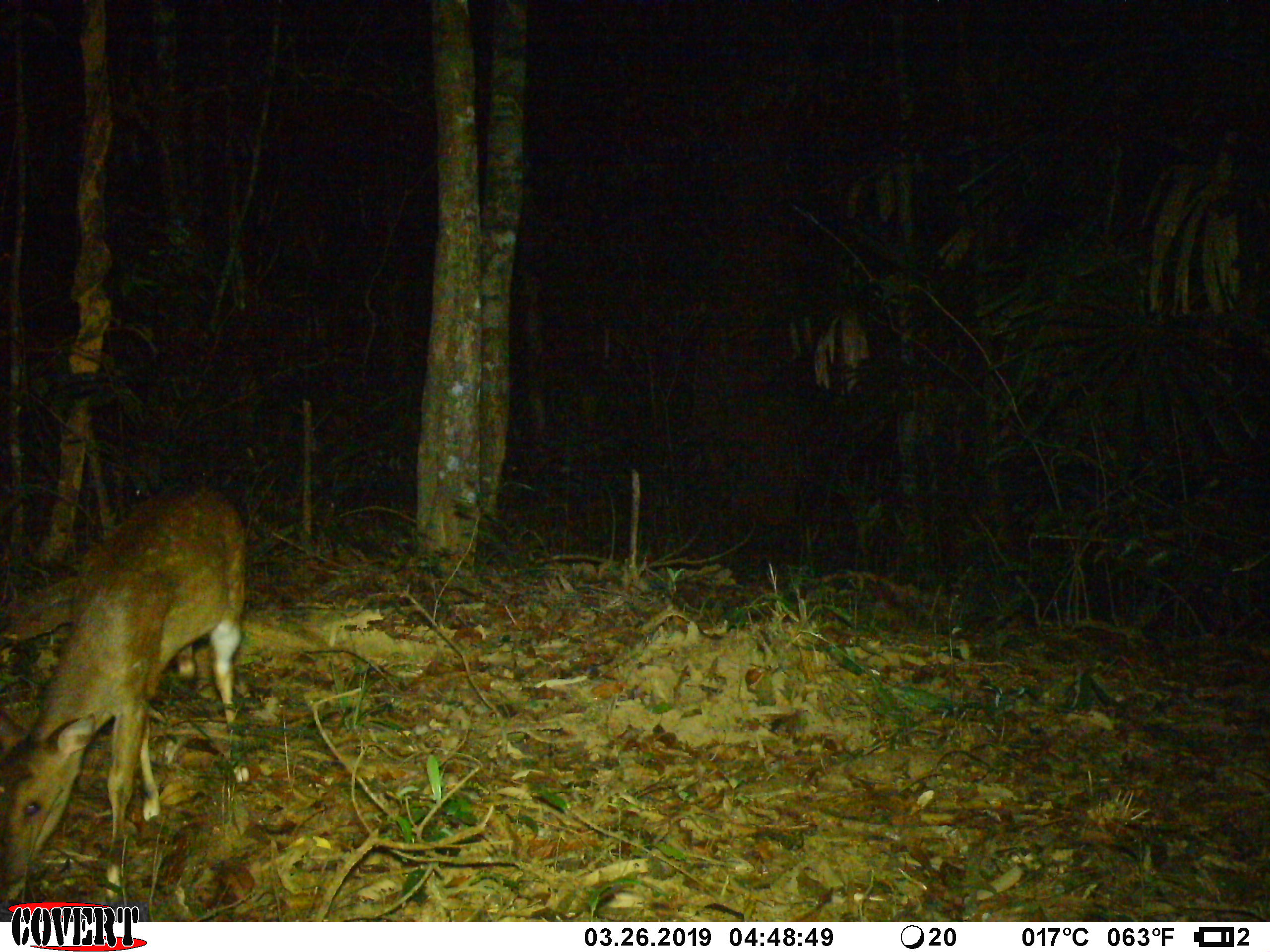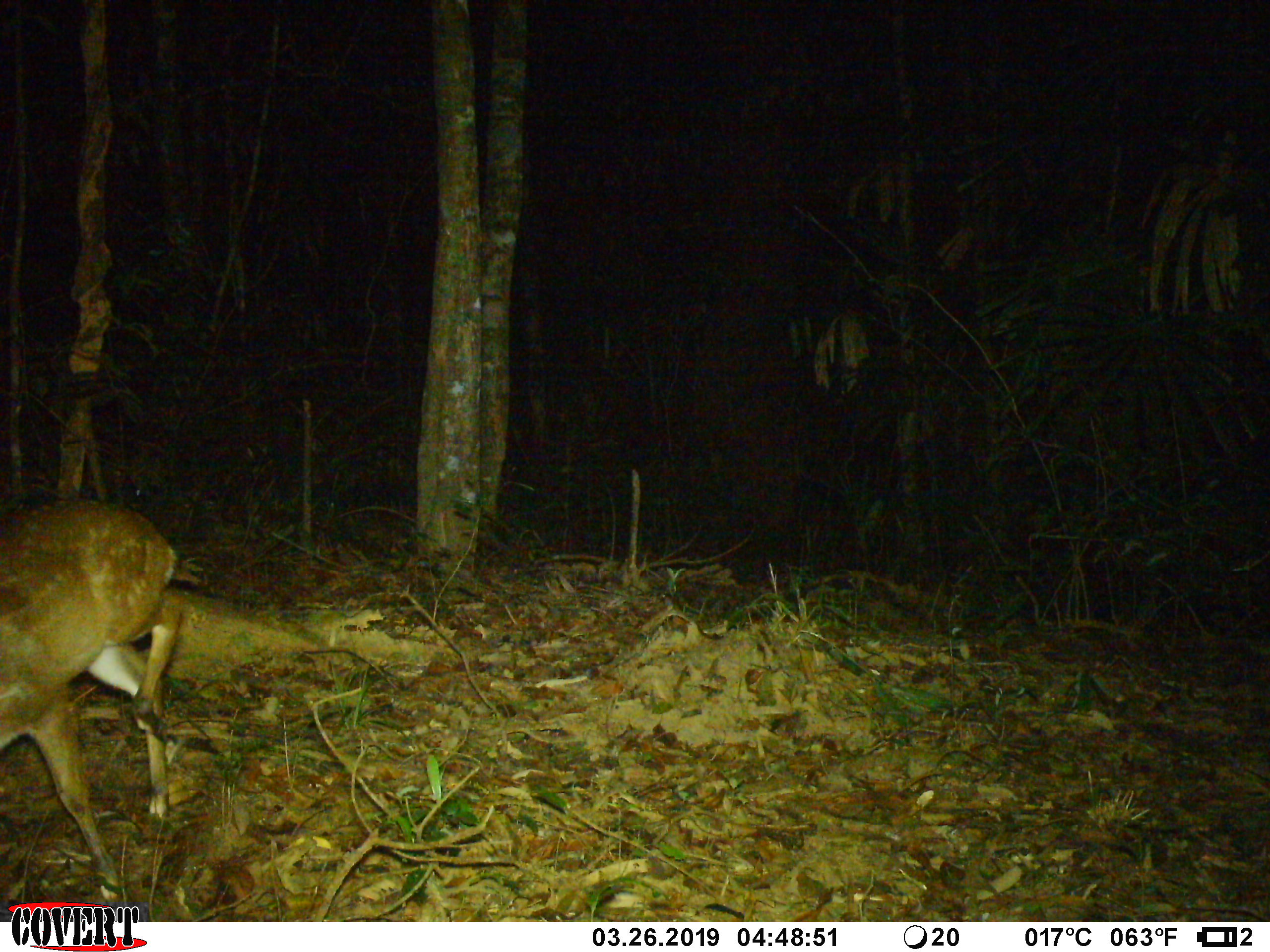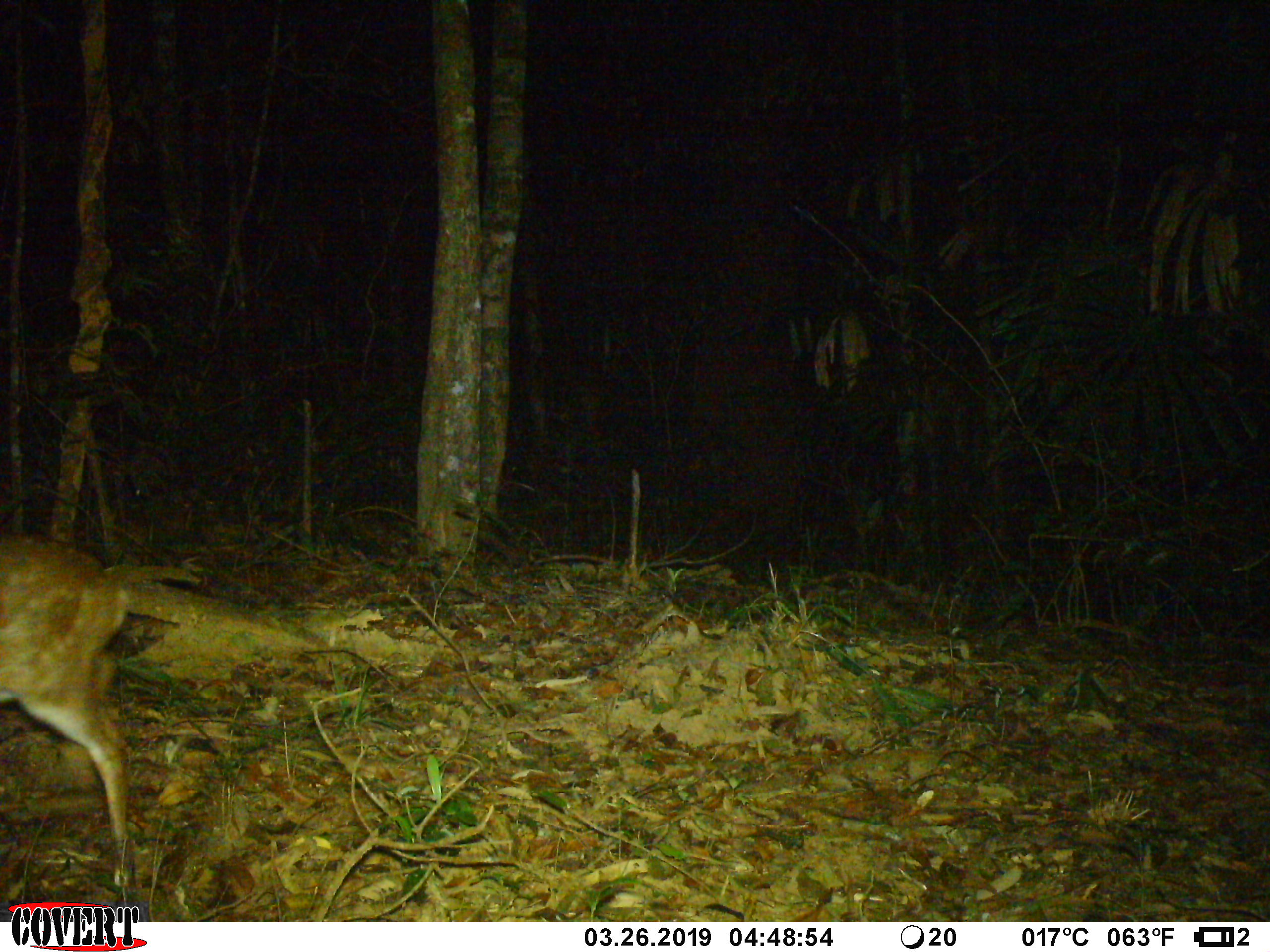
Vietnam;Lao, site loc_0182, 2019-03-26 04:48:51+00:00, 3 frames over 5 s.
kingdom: Animalia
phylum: Chordata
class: Mammalia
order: Artiodactyla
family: Cervidae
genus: Muntiacus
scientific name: Muntiacus vuquangensis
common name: large-antlered muntjac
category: large antlered muntjac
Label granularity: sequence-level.